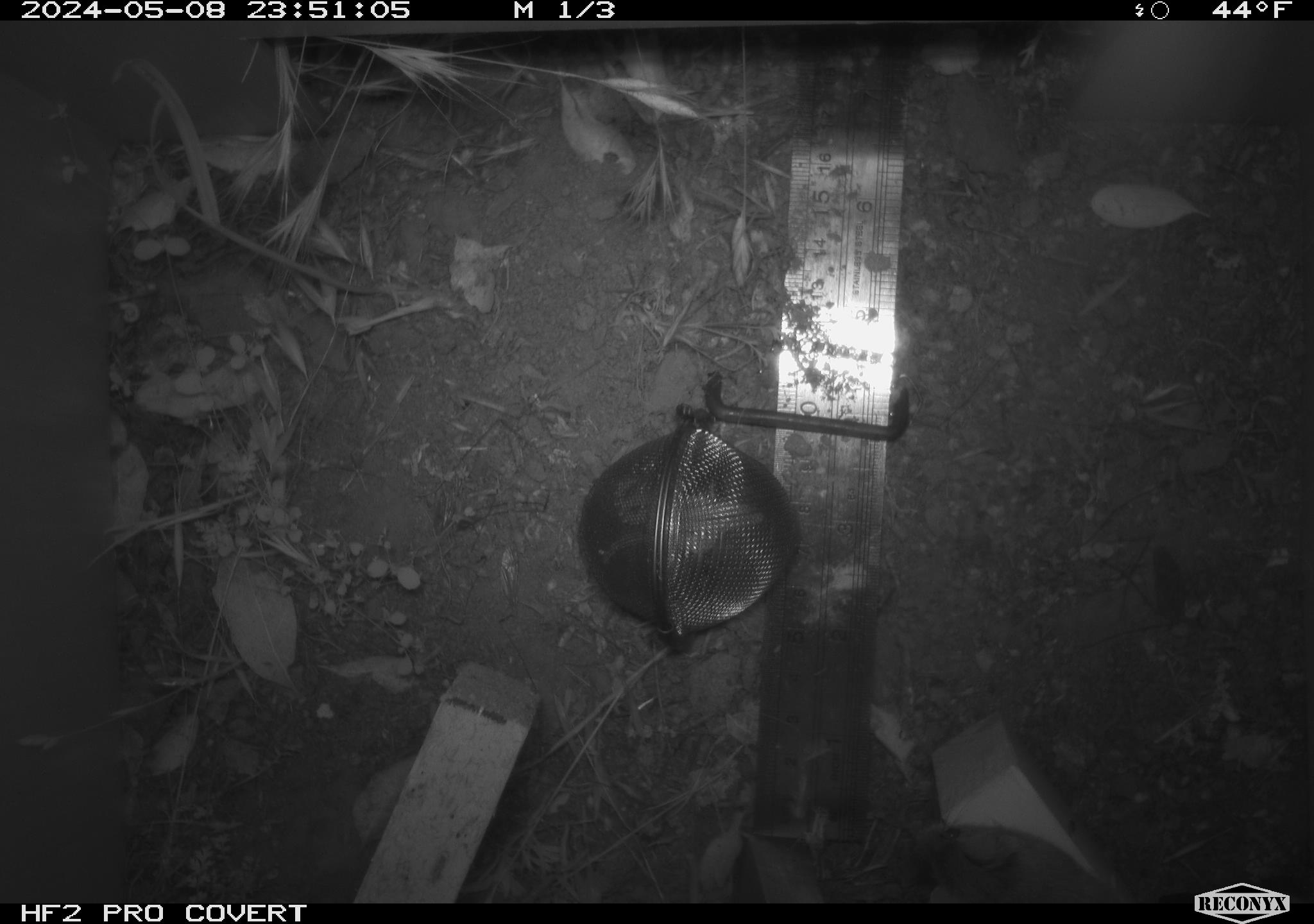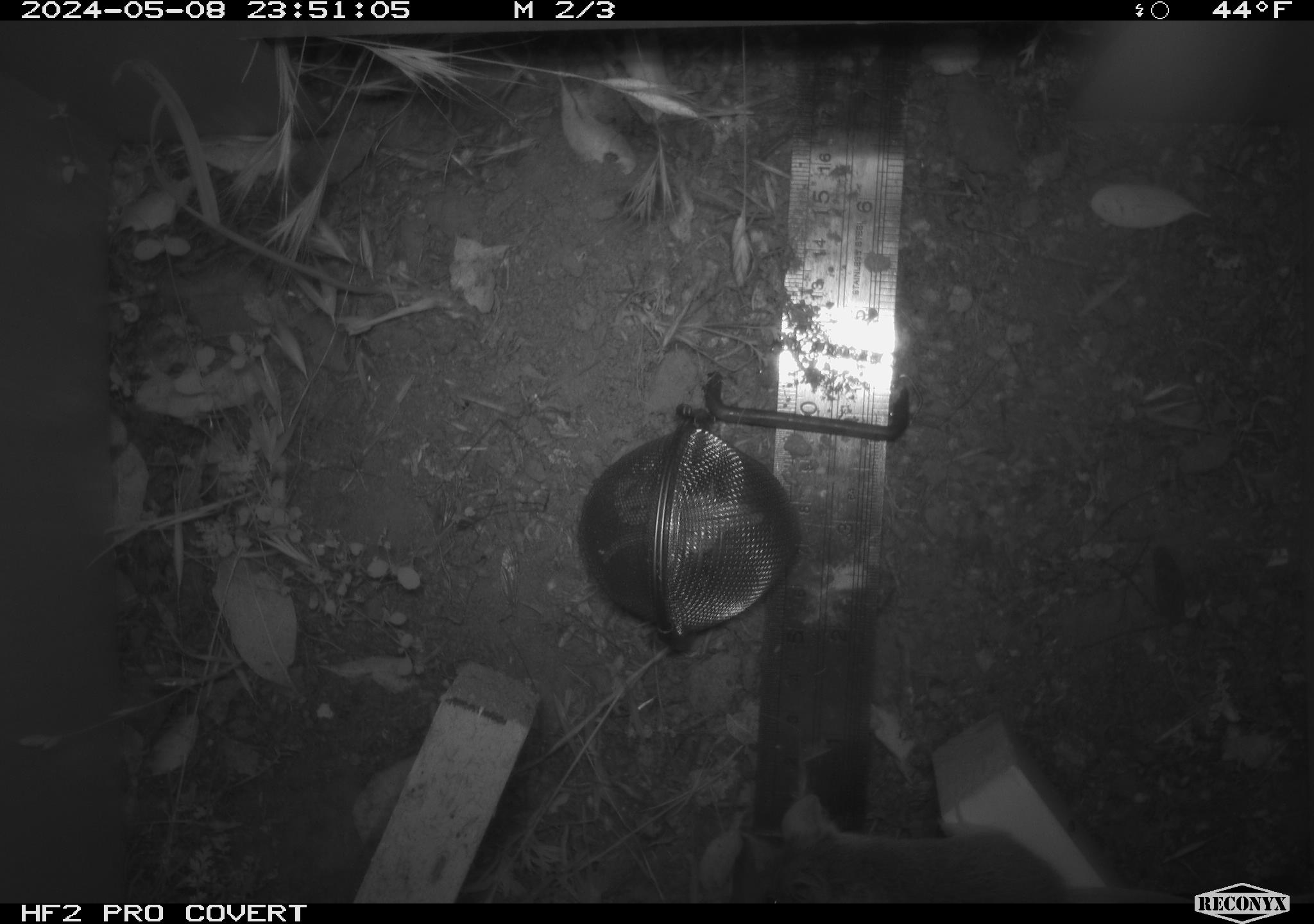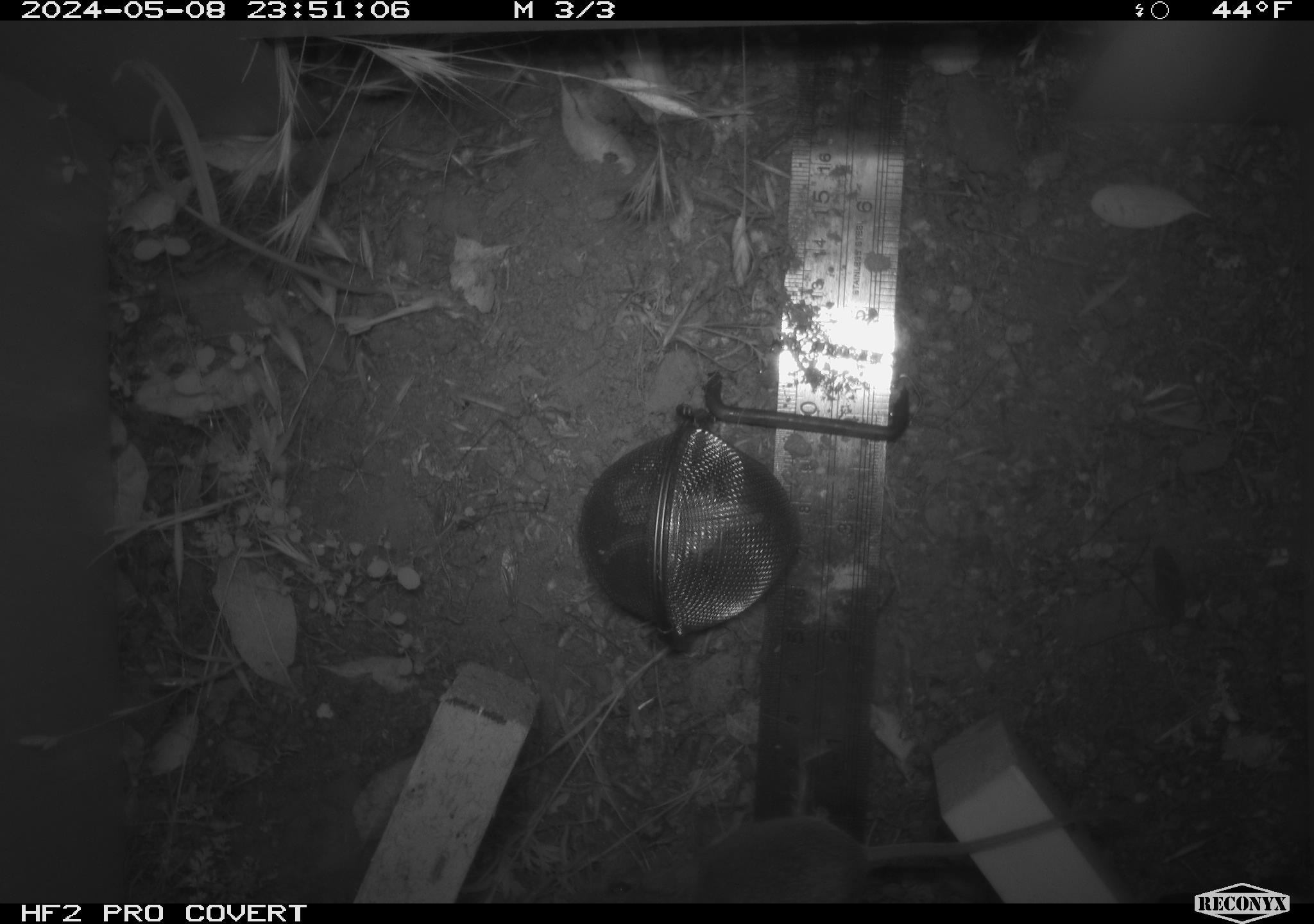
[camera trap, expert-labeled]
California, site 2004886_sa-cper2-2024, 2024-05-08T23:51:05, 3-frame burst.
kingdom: Animalia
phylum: Chordata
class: Mammalia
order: Rodentia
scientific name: Rodentia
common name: rodent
Rodent (Rodentia).